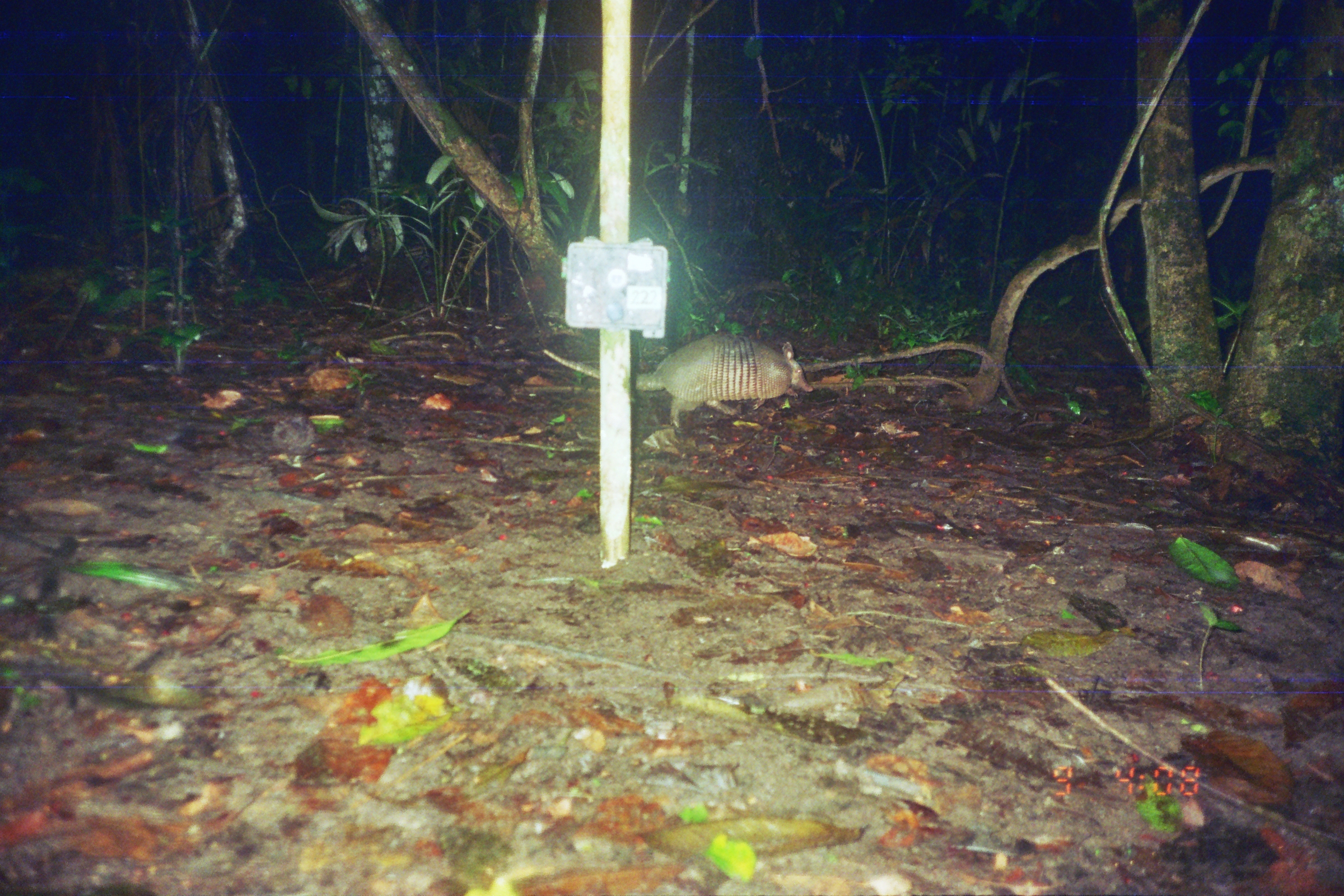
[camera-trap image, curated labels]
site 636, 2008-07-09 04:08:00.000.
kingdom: Animalia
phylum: Chordata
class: Mammalia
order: Cingulata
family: Dasypodidae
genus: Dasypus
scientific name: Dasypus novemcinctus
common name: nine-banded armadillo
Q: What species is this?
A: Dasypus novemcinctus (nine-banded armadillo).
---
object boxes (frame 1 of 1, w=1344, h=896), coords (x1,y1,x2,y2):
dasypus novemcinctus: (542,331,815,434)